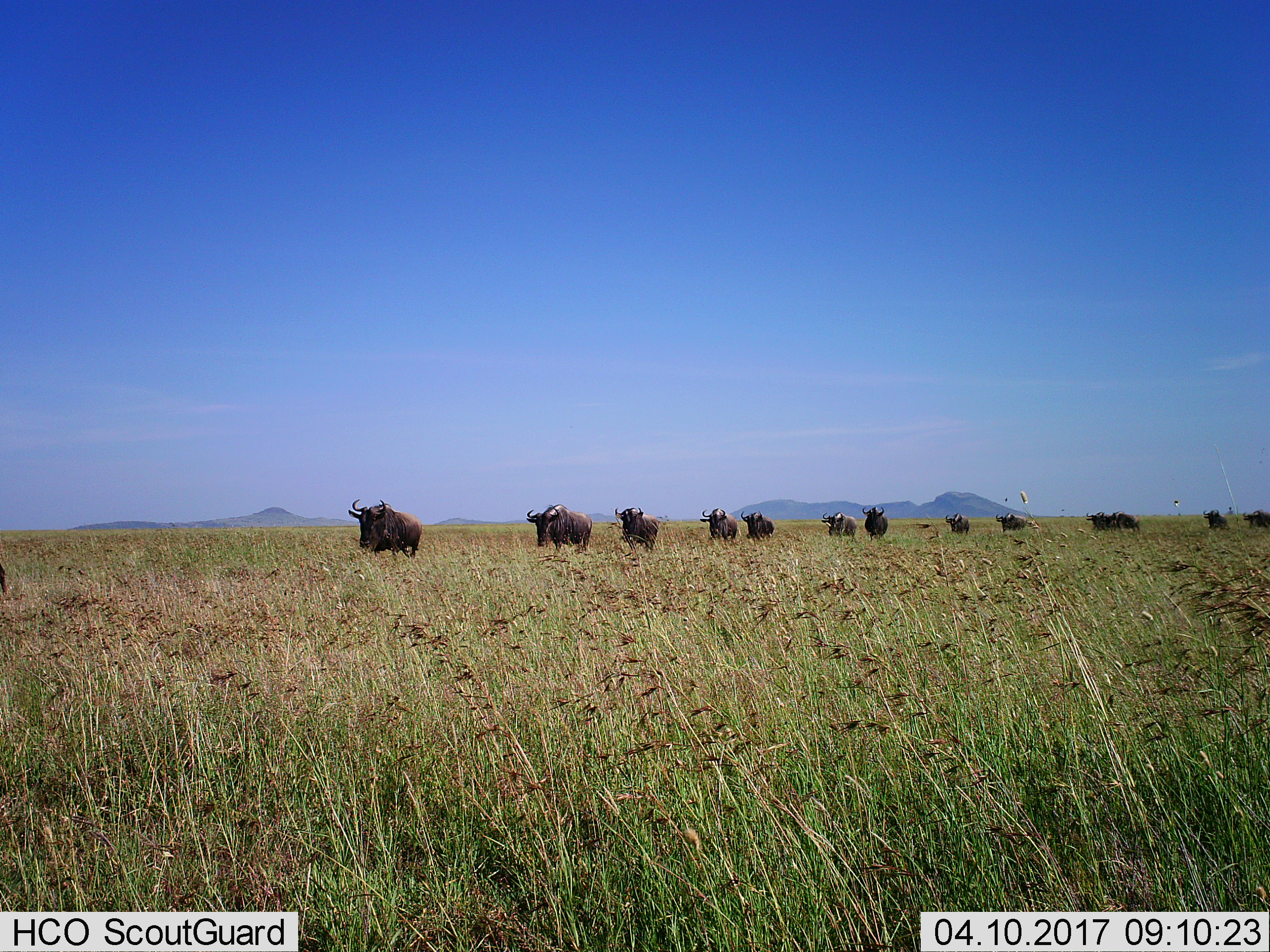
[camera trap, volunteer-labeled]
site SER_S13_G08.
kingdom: Animalia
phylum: Chordata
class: Mammalia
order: Artiodactyla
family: Bovidae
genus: Connochaetes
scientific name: Connochaetes taurinus taurinus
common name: blue wildebeest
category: wildebeestblue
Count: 11-50.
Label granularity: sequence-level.